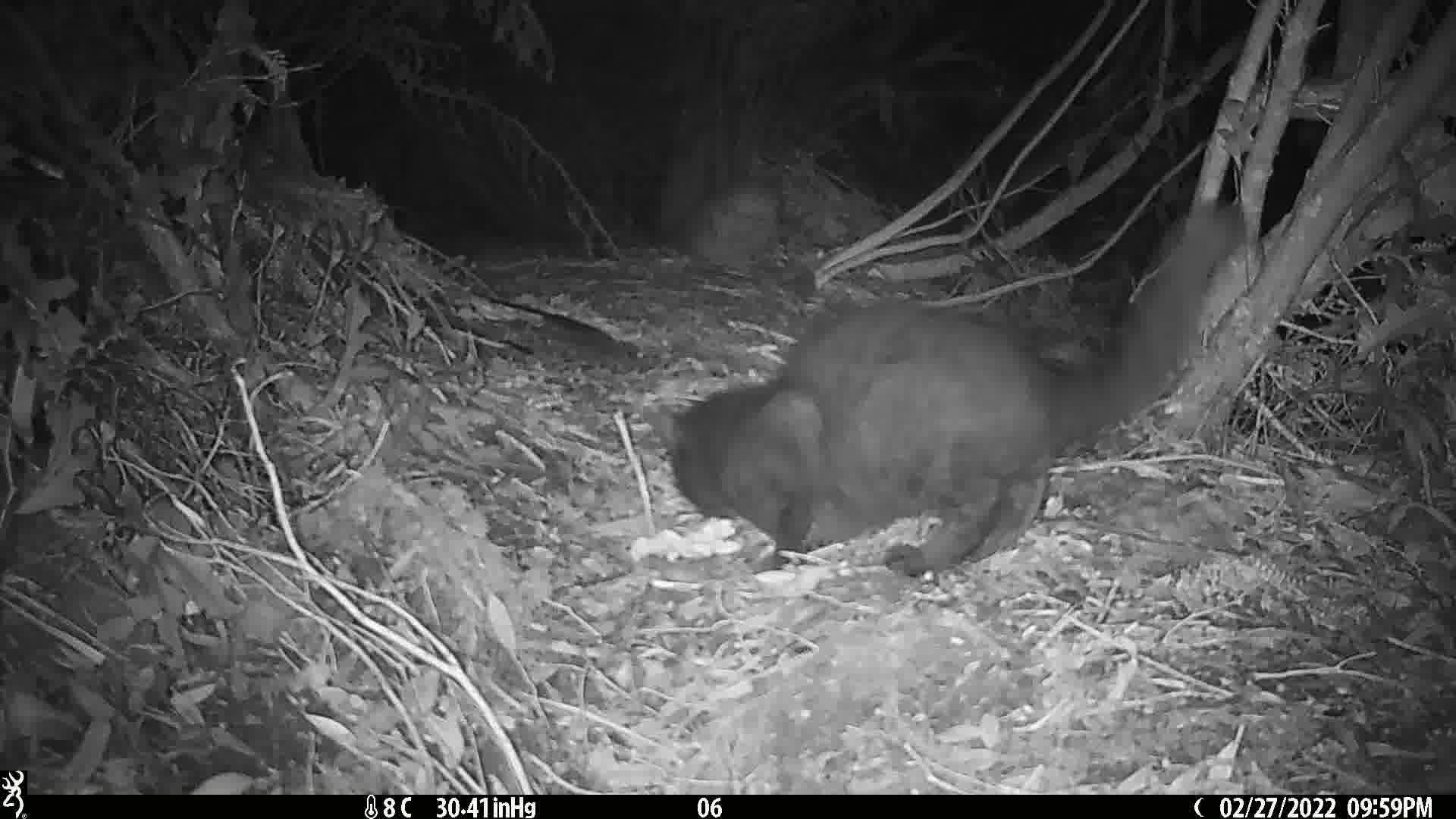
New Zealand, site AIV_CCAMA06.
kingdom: Animalia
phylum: Chordata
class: Mammalia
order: Carnivora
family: Felidae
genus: Felis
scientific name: Felis catus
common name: domestic cat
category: cat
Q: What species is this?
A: Cat (domestic cat) (Felis catus).